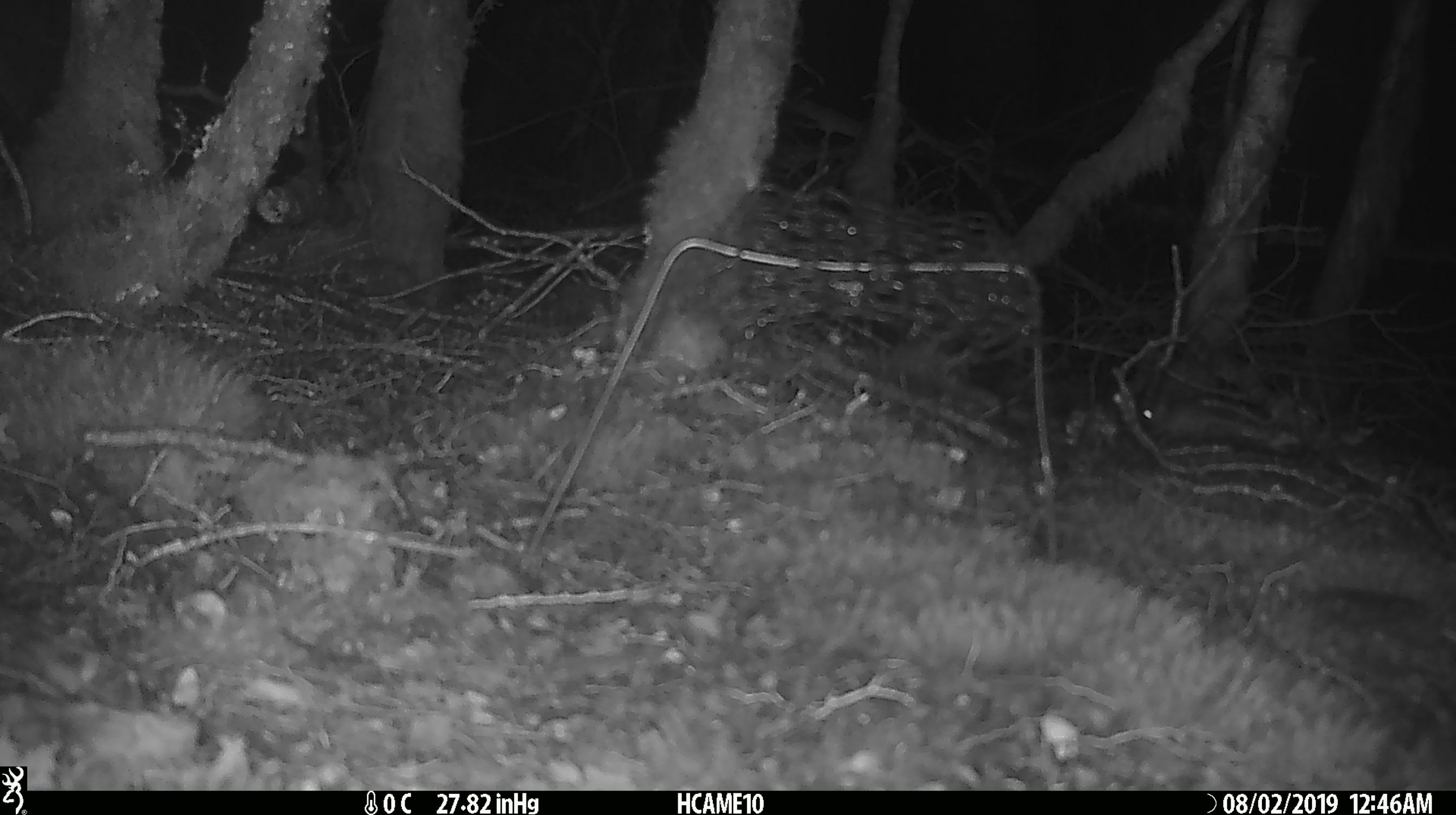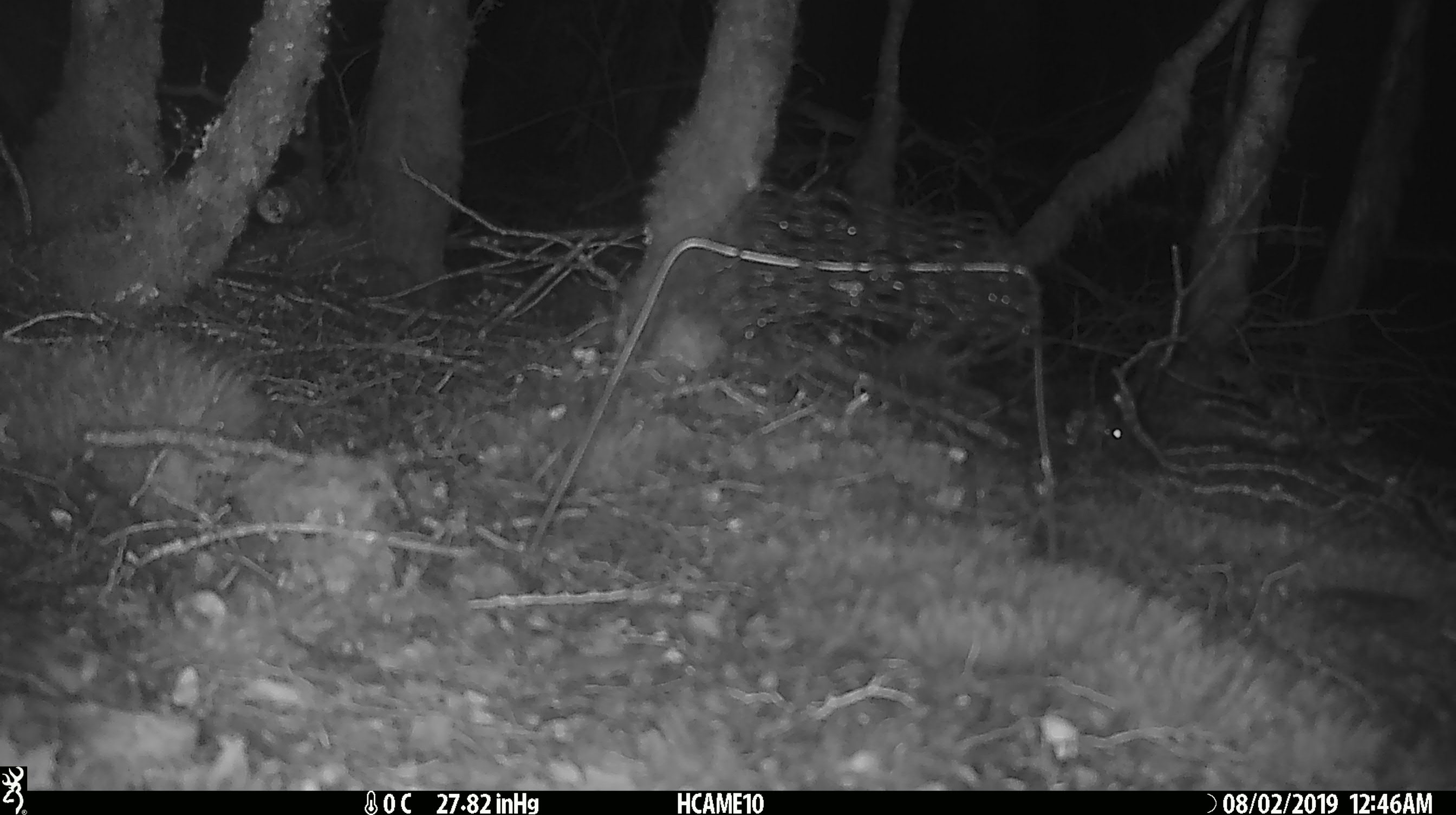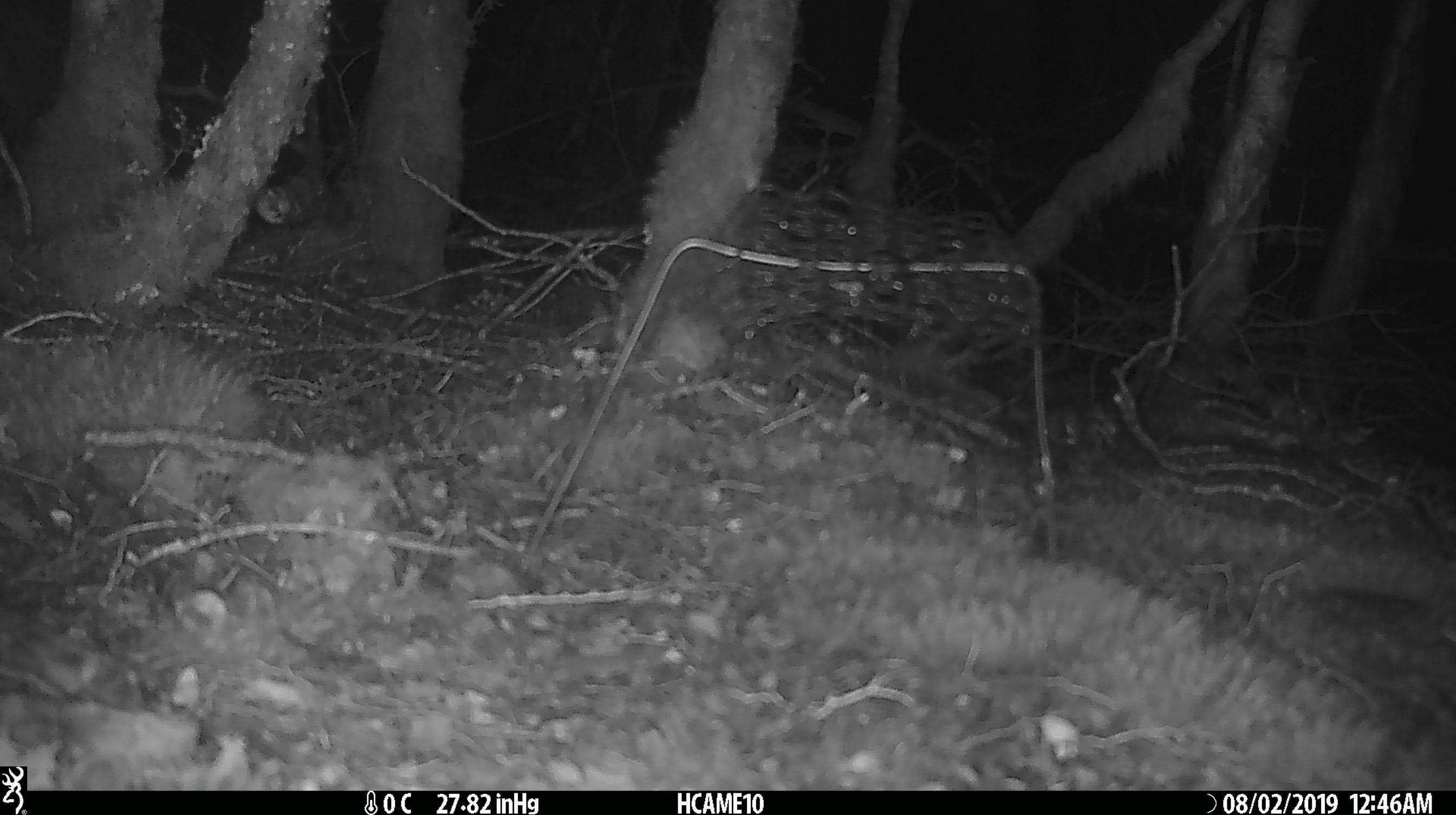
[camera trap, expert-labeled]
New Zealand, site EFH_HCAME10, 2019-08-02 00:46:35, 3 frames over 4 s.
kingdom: Animalia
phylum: Chordata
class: Mammalia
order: Rodentia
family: Muridae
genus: Mus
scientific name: Mus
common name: mouse